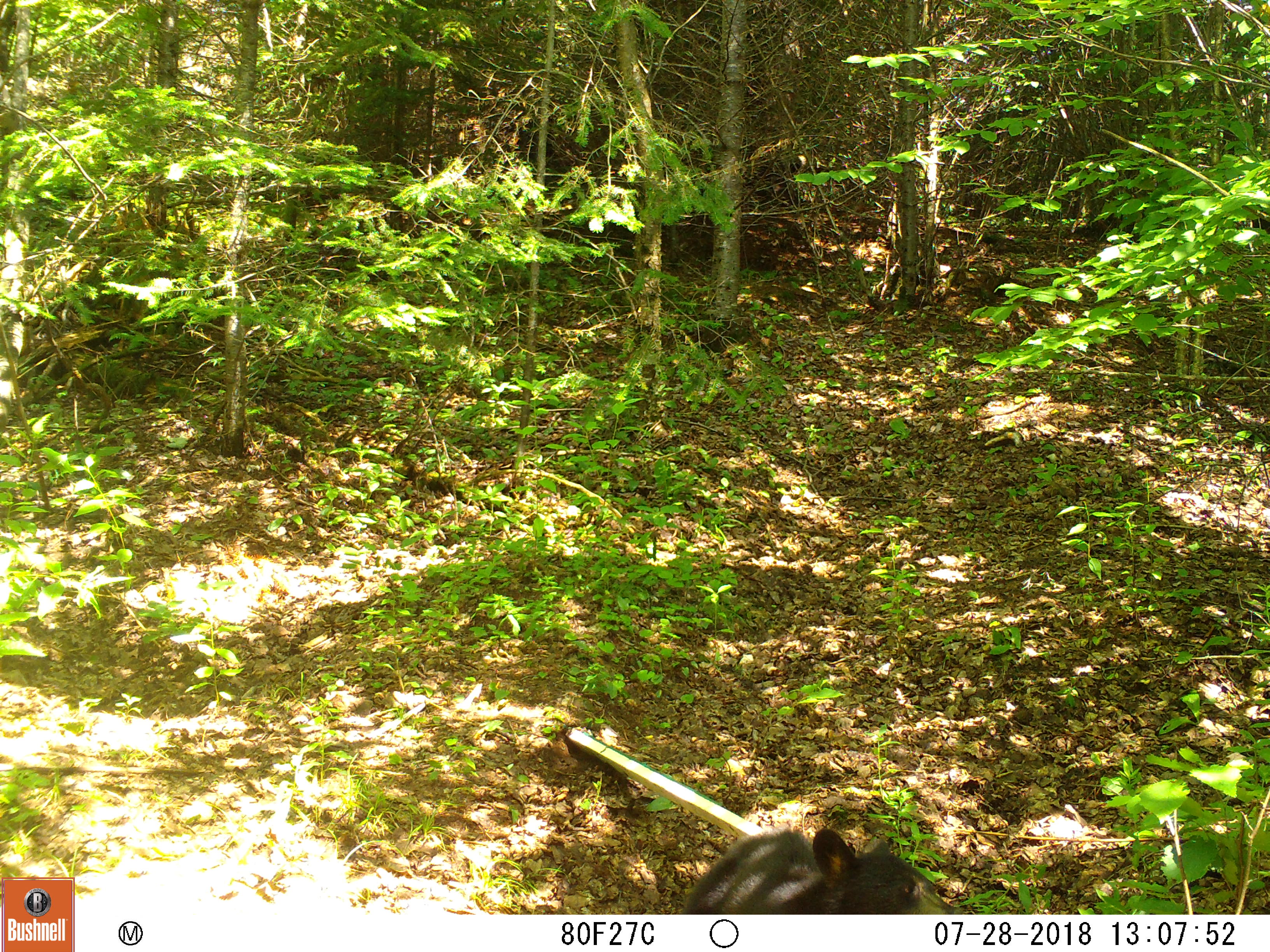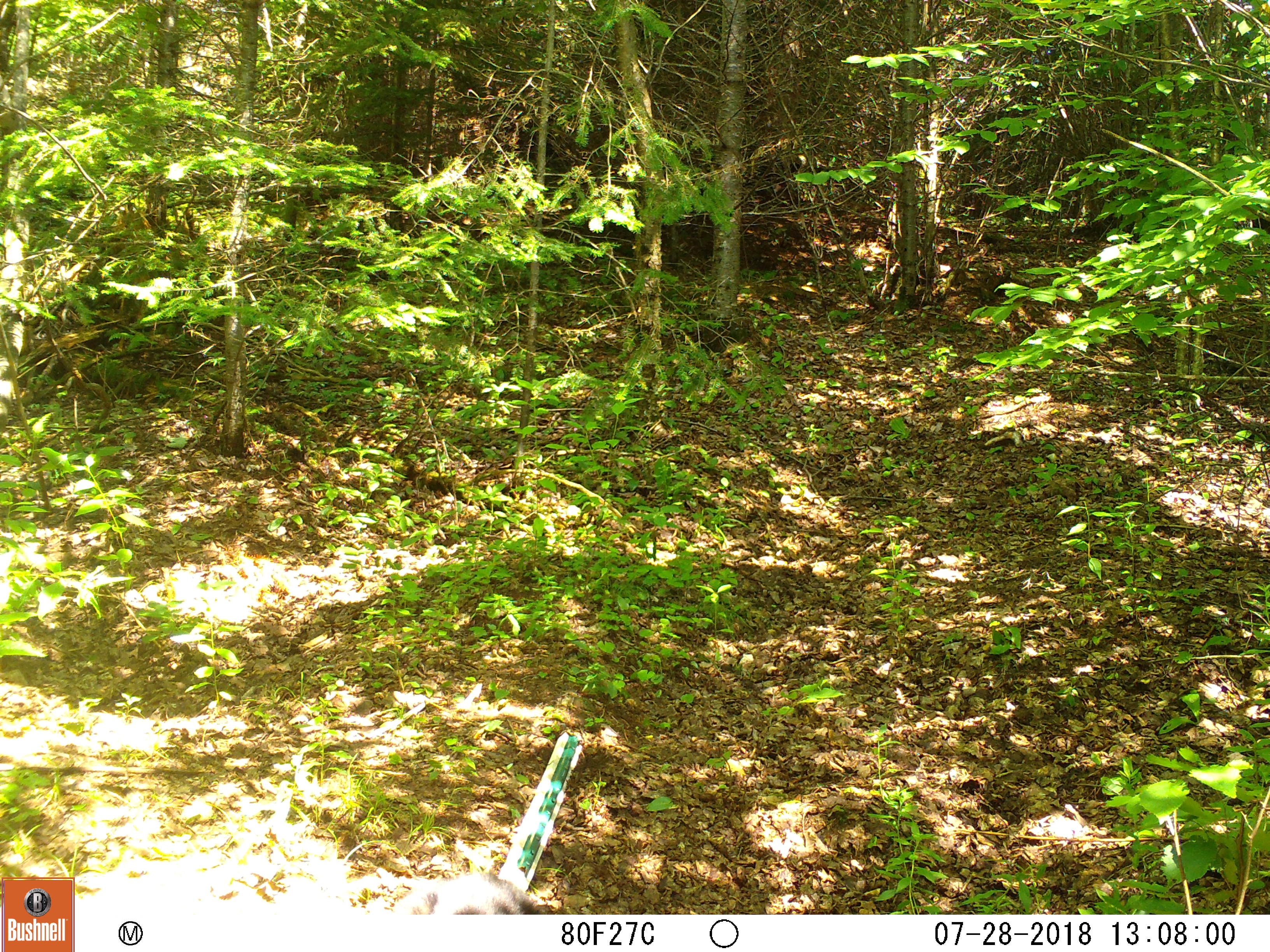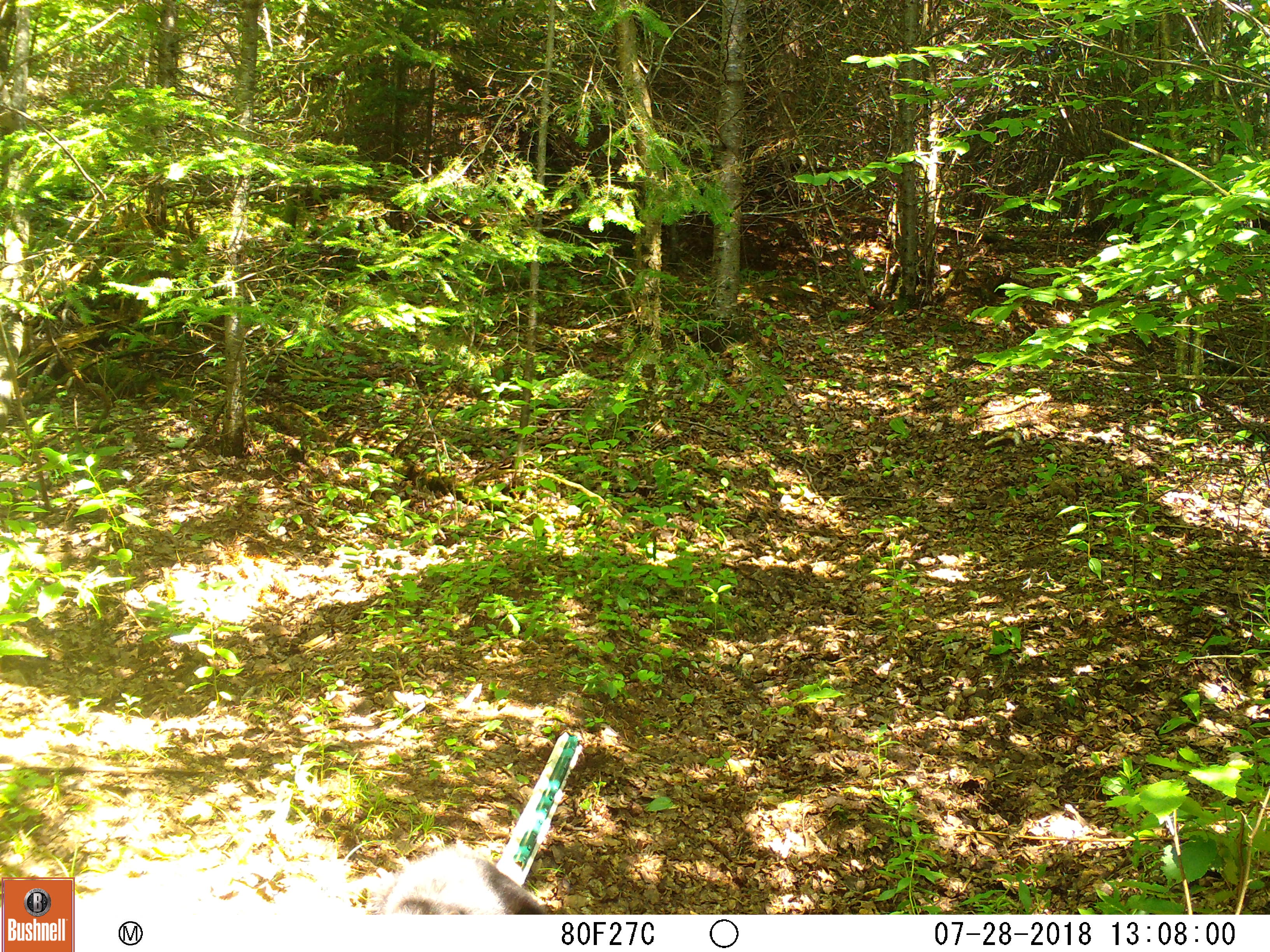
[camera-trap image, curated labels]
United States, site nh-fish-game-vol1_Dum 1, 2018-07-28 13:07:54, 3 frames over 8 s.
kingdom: Animalia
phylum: Chordata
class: Mammalia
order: Carnivora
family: Ursidae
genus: Ursus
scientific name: Ursus americanus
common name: black bear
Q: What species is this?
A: Black bear (Ursus americanus).